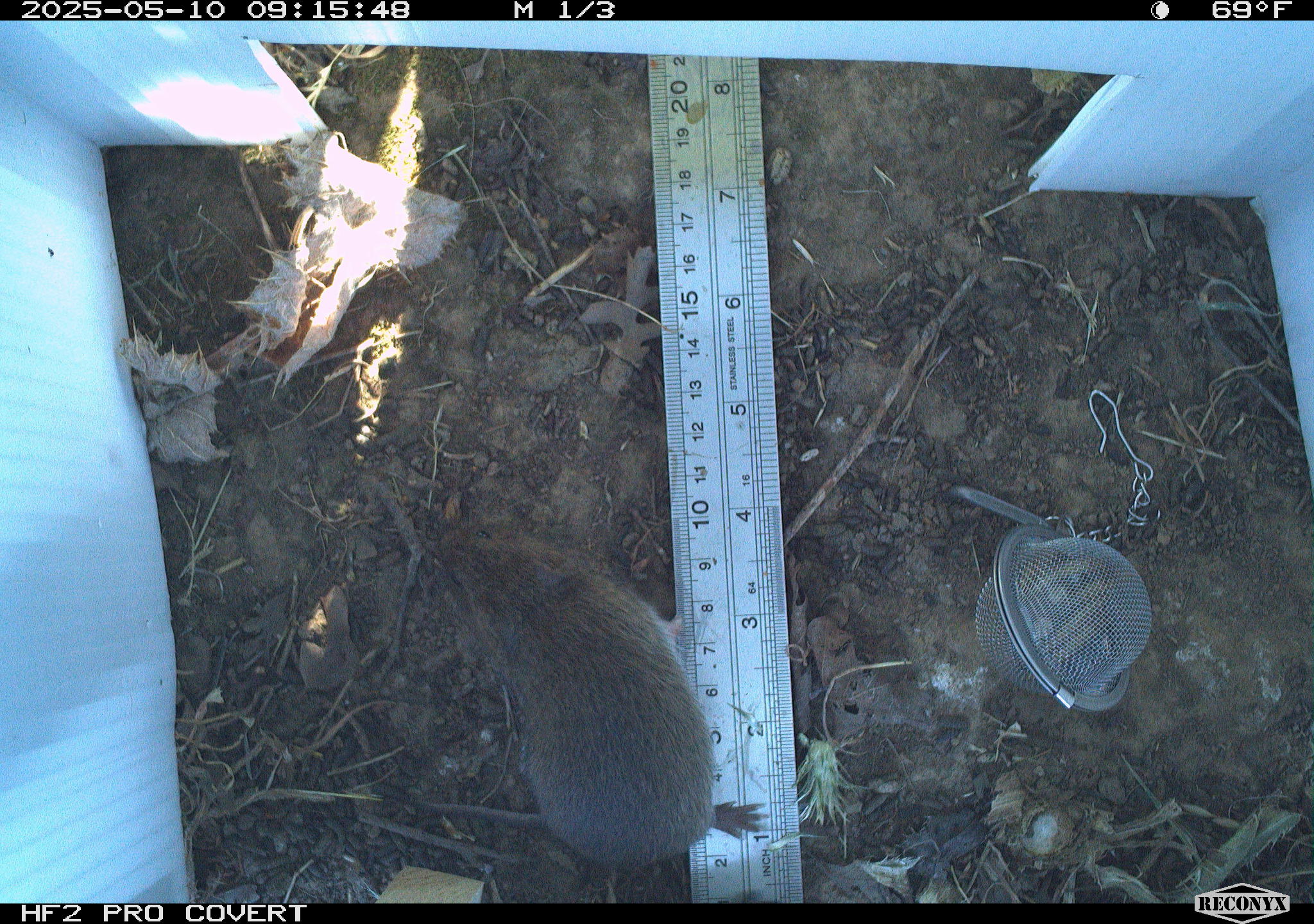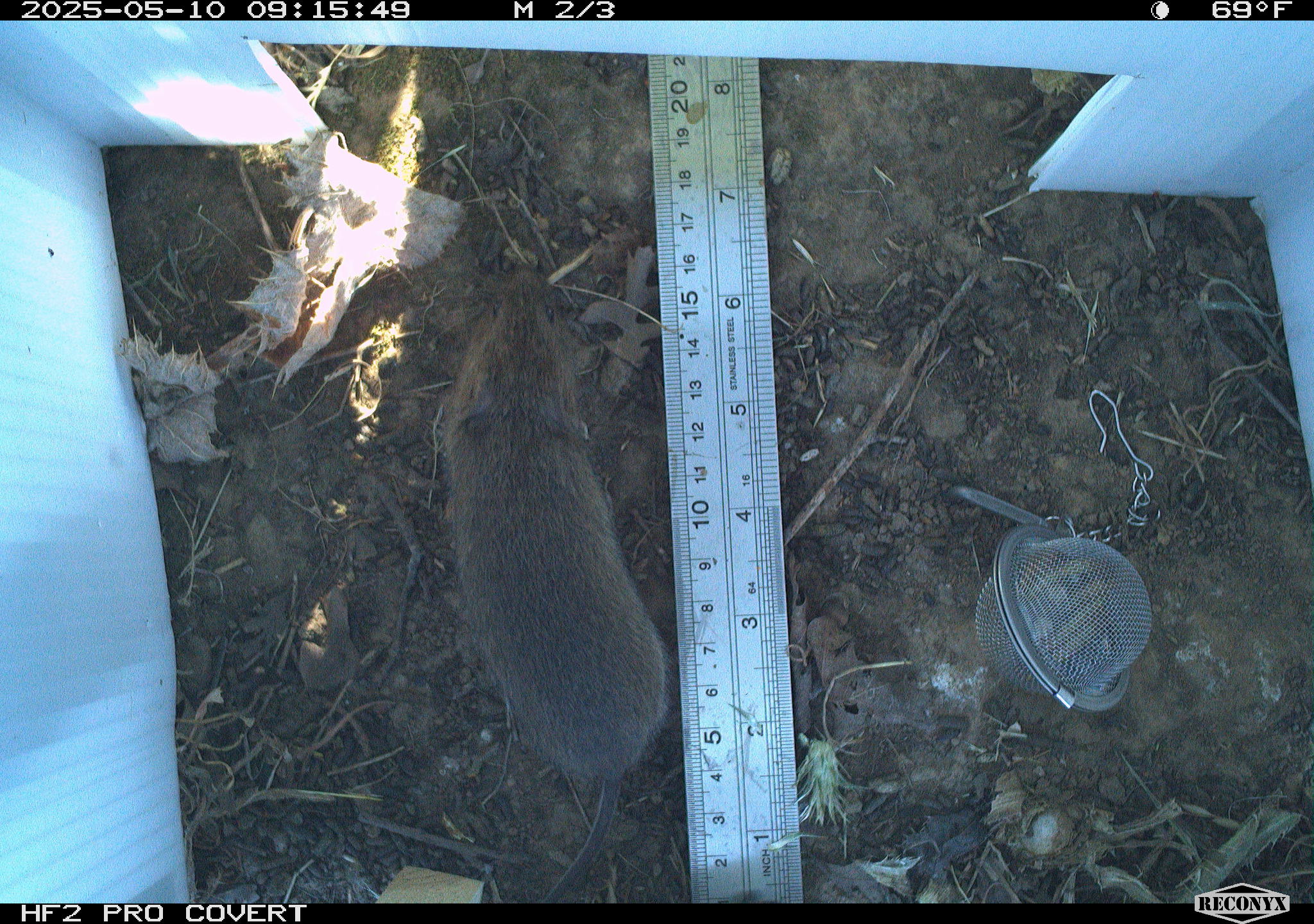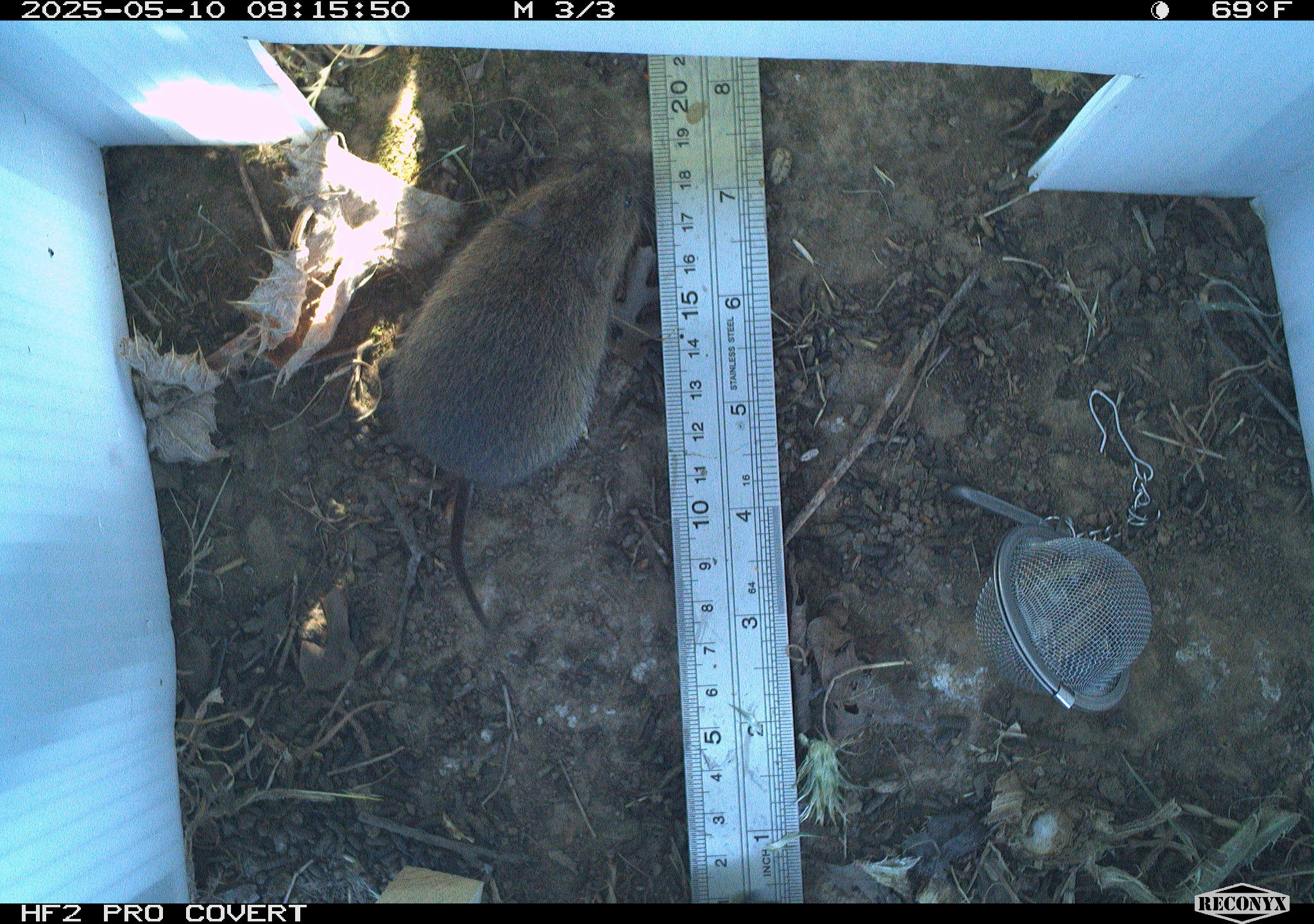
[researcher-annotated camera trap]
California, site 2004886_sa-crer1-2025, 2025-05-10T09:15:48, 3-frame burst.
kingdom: Animalia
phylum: Chordata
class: Mammalia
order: Rodentia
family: Cricetidae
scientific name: Arvicolinae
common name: voles, lemmings, and muskrats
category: arvicolinae subfamily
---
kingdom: Animalia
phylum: Chordata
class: Mammalia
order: Rodentia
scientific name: Rodentia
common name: rodent